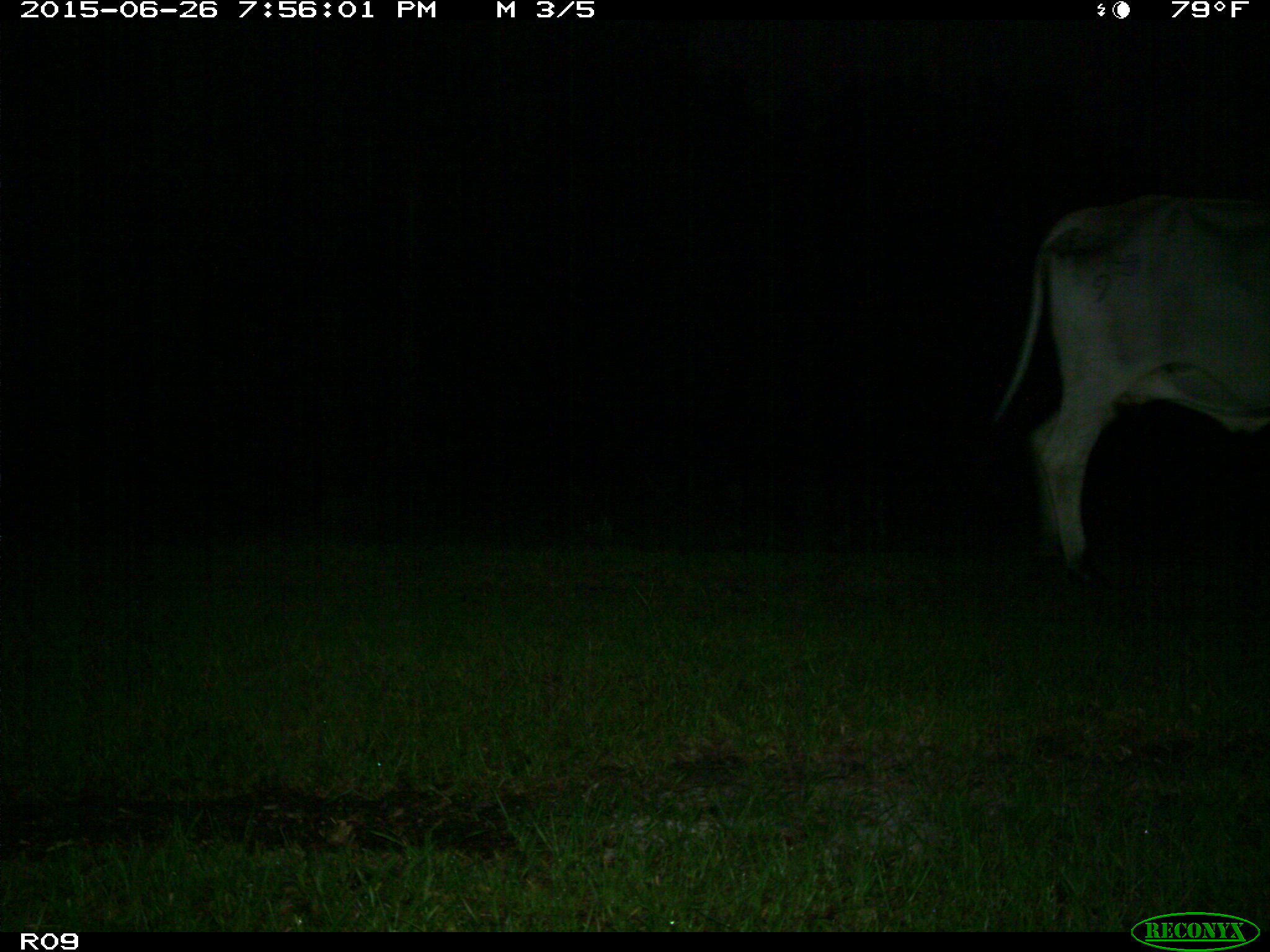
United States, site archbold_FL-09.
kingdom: Animalia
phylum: Chordata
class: Mammalia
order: Artiodactyla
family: Bovidae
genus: Bos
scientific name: Bos taurus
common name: domestic cow